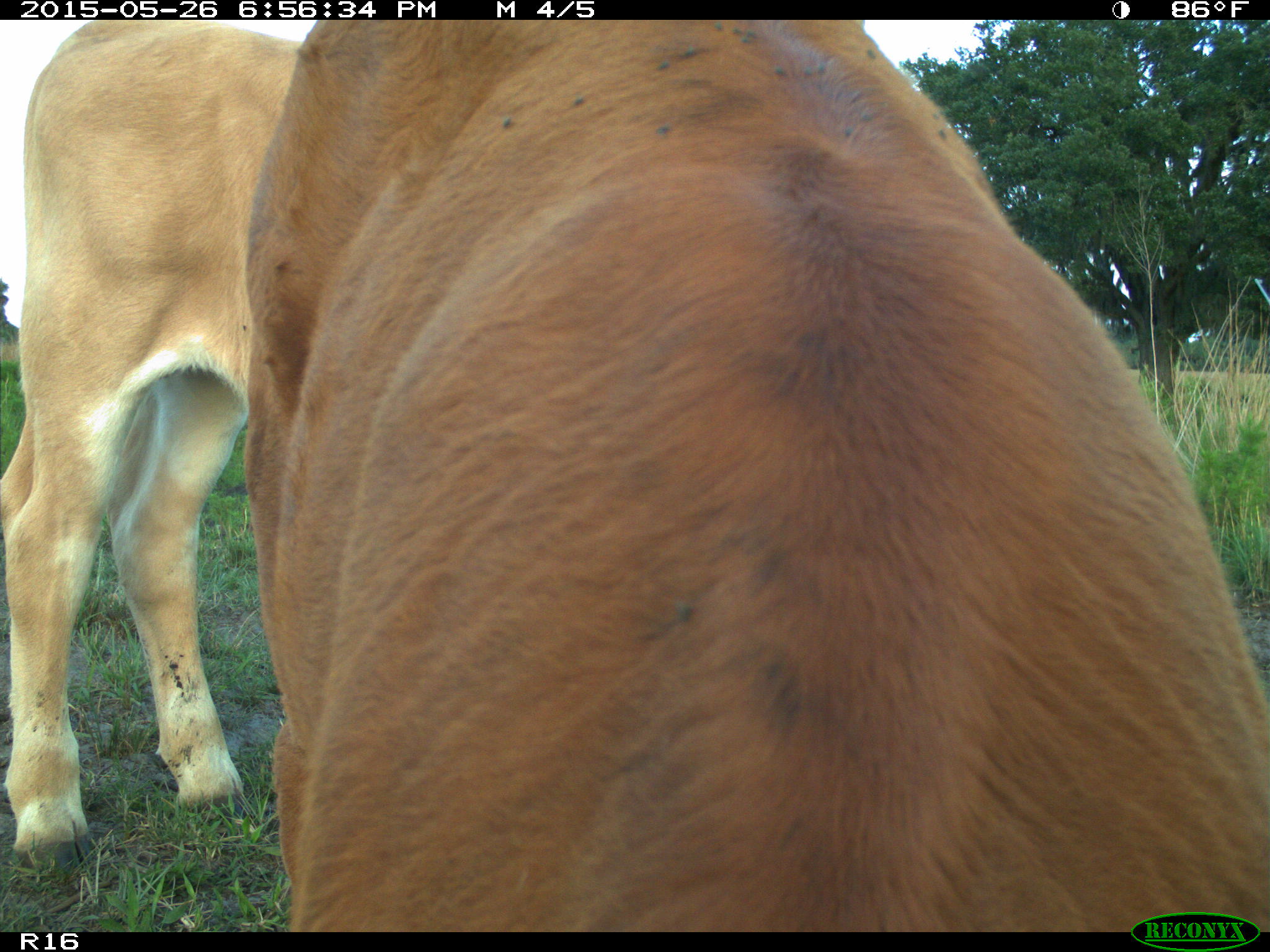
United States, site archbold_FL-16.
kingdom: Animalia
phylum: Chordata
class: Mammalia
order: Artiodactyla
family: Bovidae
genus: Bos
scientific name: Bos taurus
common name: domestic cow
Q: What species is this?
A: Bos taurus (domestic cow).